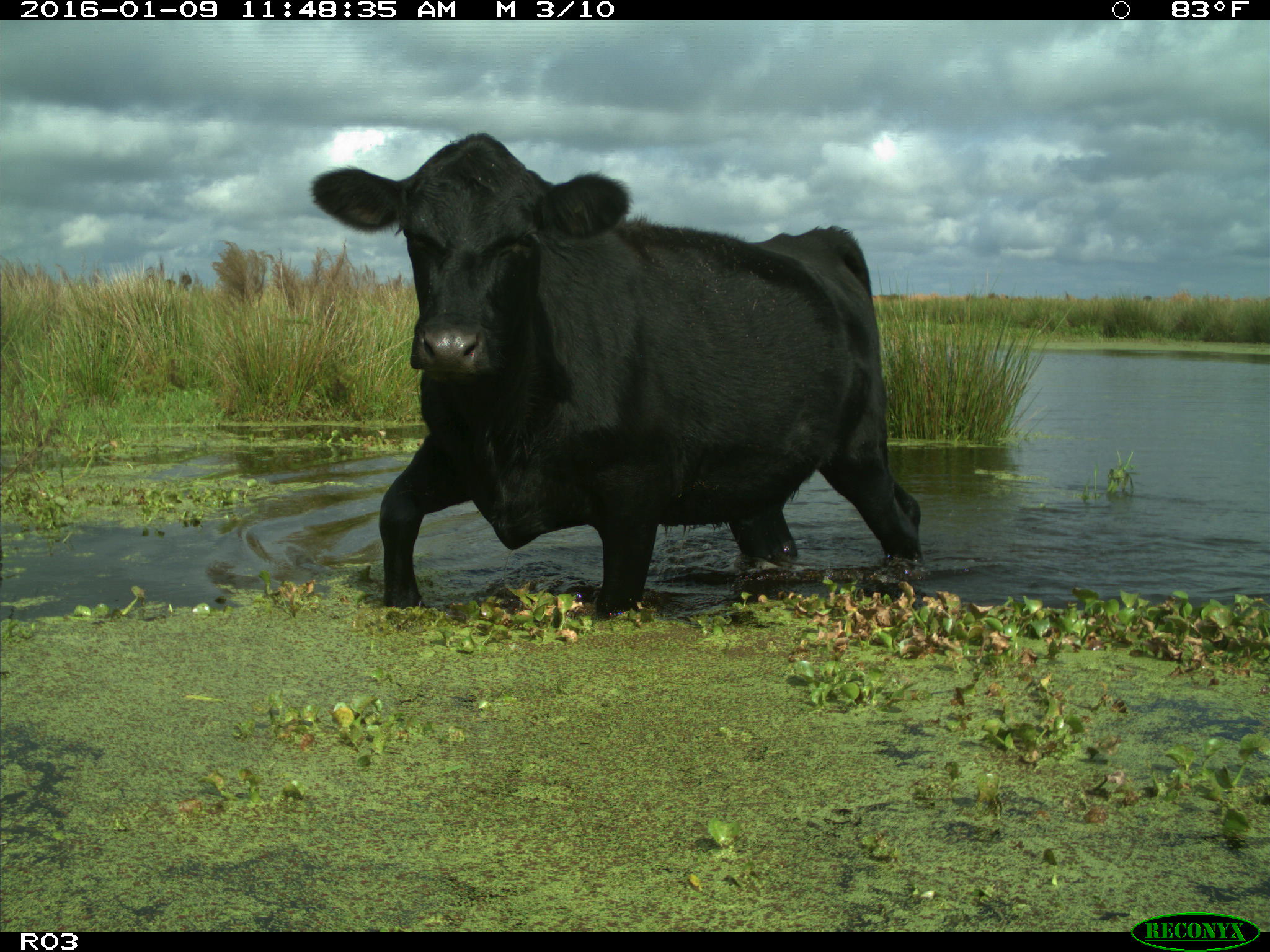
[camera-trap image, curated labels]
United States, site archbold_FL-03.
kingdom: Animalia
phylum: Chordata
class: Mammalia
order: Artiodactyla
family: Bovidae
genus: Bos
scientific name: Bos taurus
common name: domestic cow